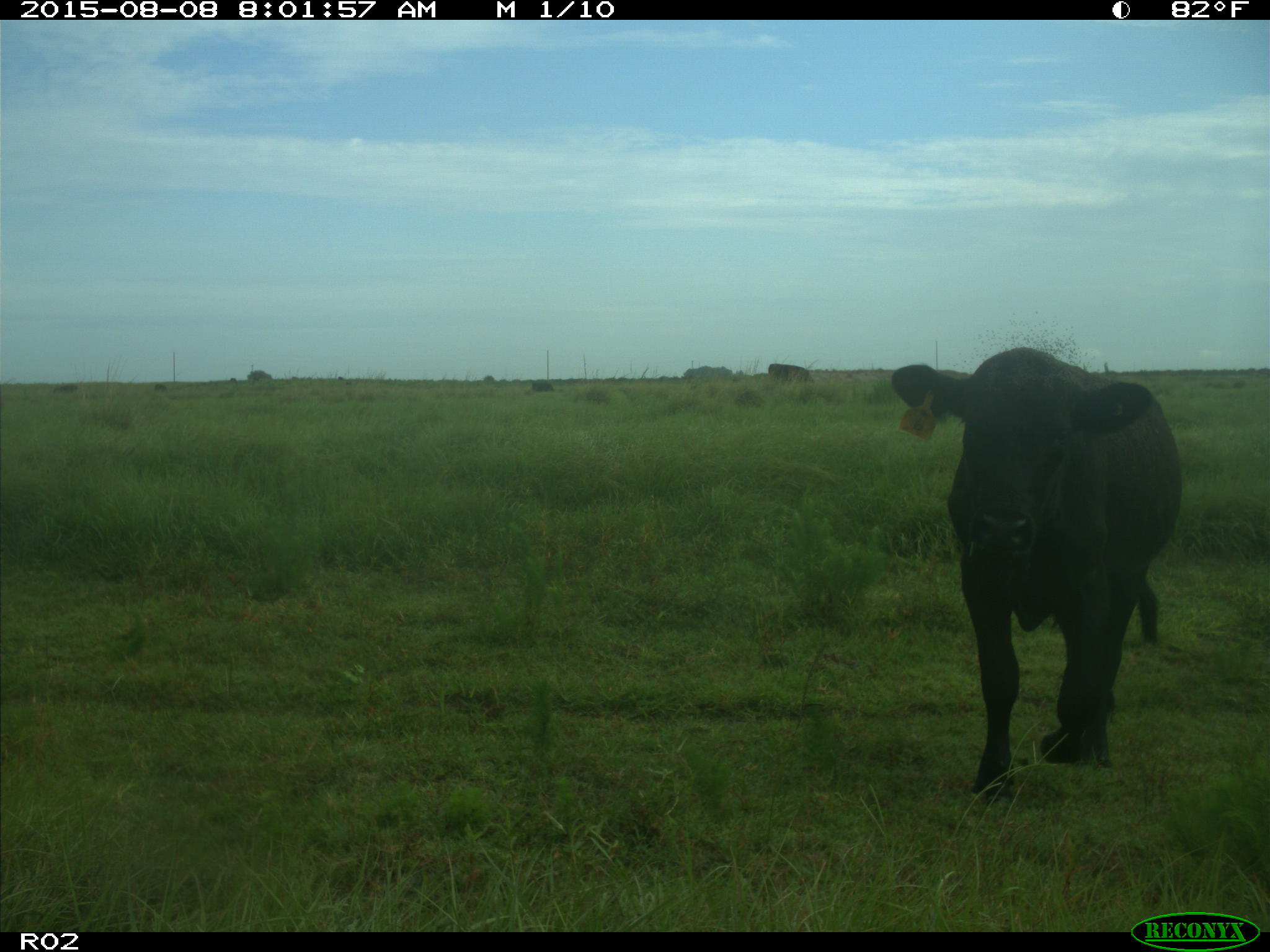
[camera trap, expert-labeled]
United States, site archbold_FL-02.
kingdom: Animalia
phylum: Chordata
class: Mammalia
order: Artiodactyla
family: Bovidae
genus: Bos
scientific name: Bos taurus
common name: domestic cow